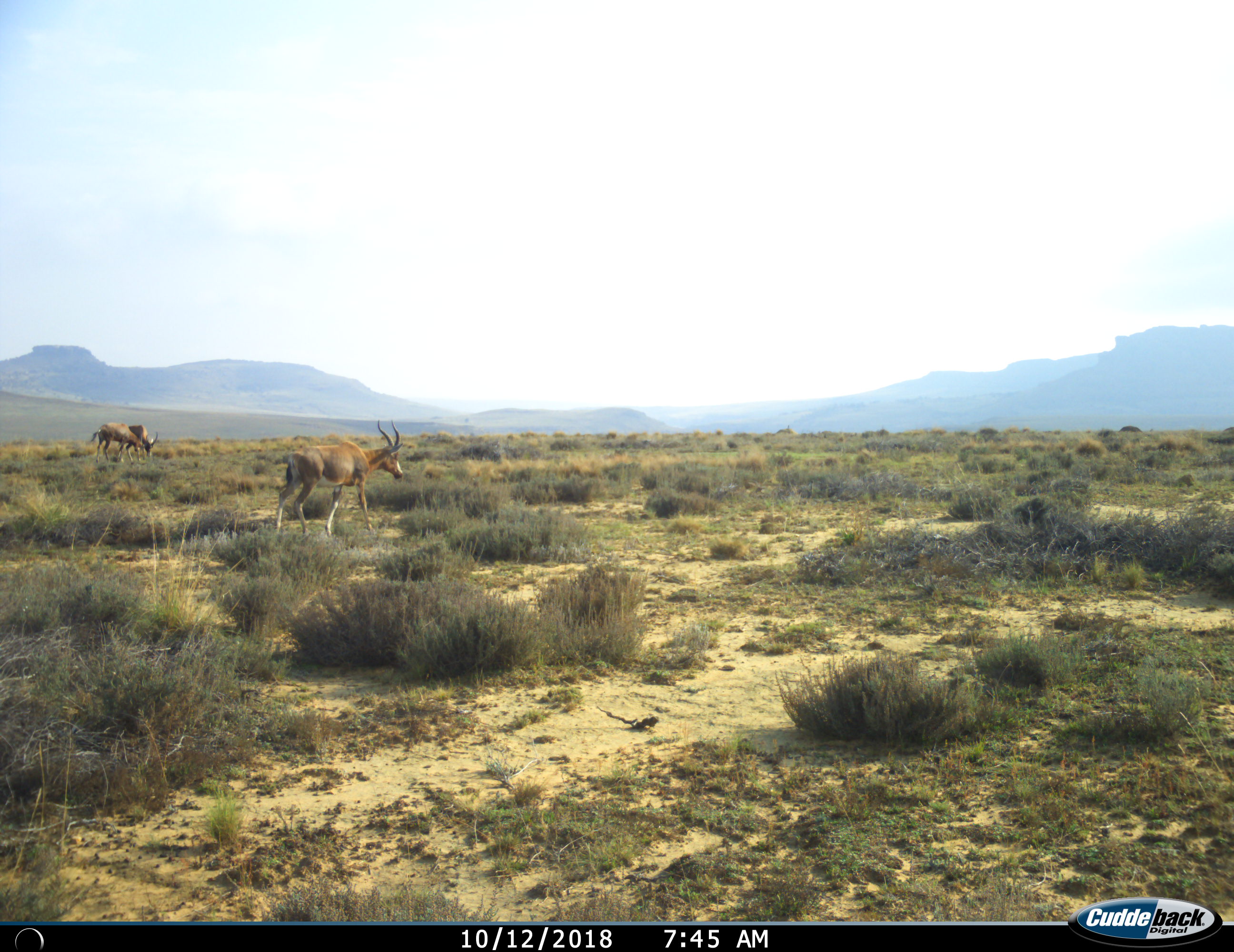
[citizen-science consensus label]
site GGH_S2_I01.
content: unidentified animal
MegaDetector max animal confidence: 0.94